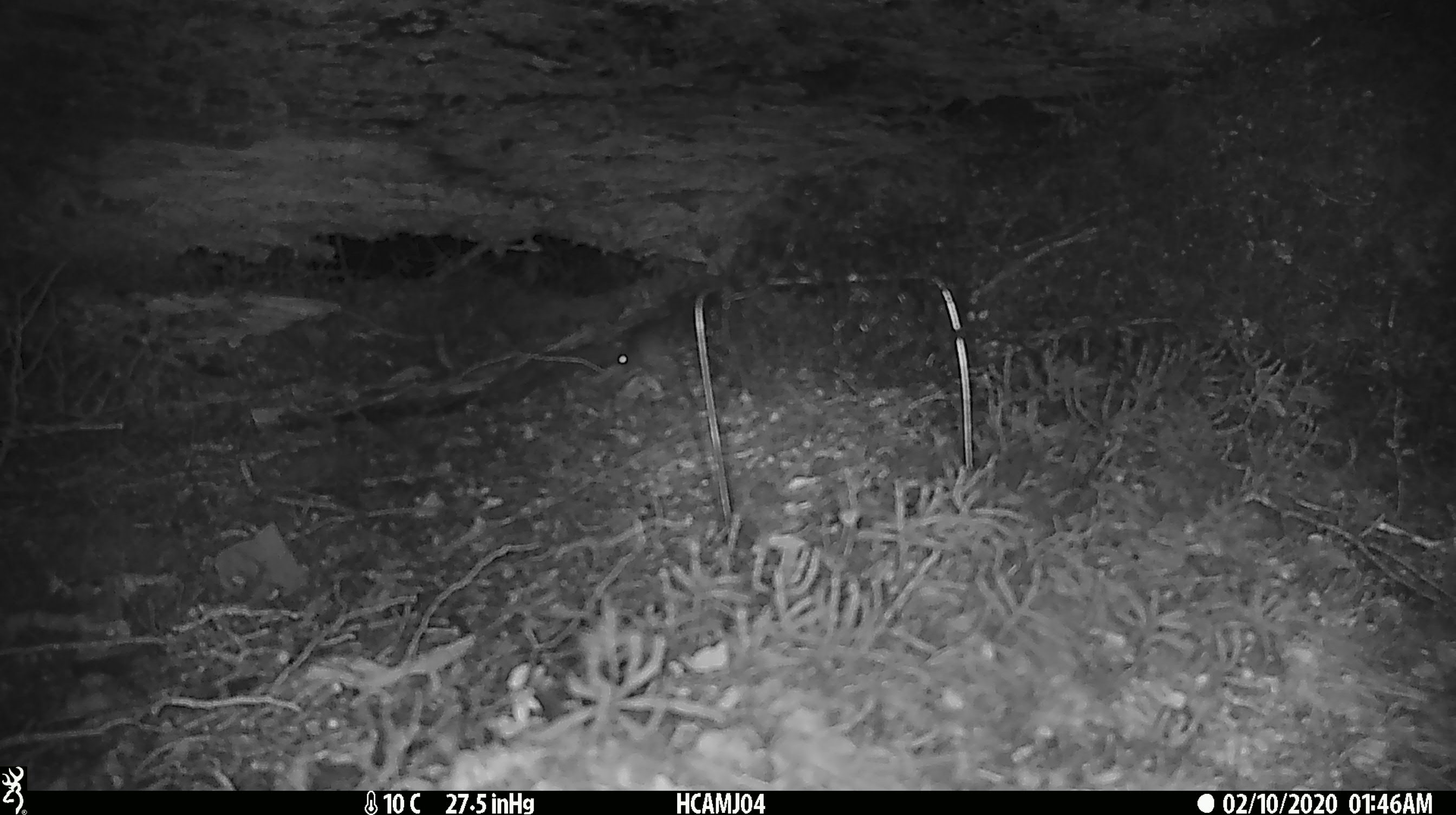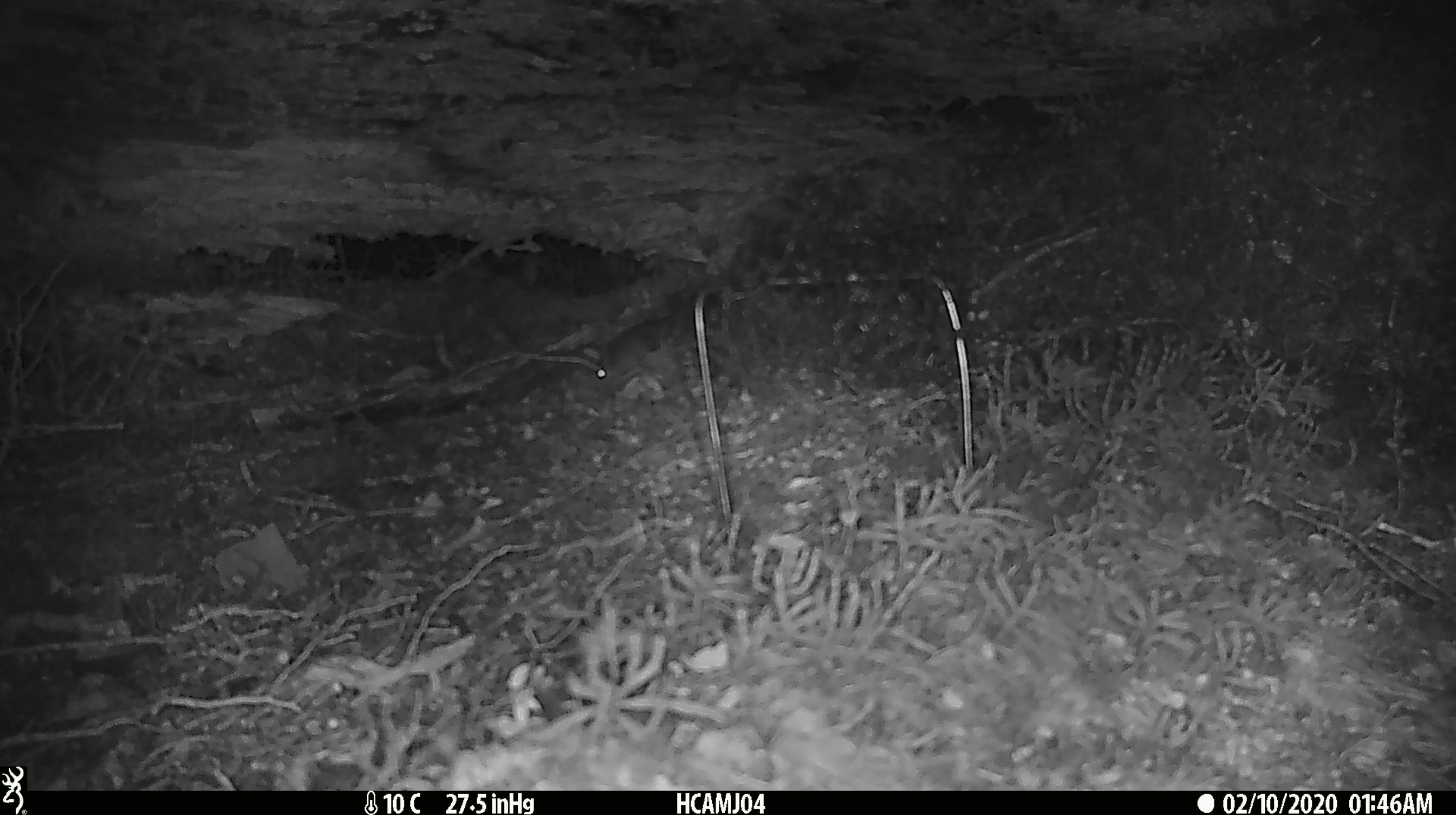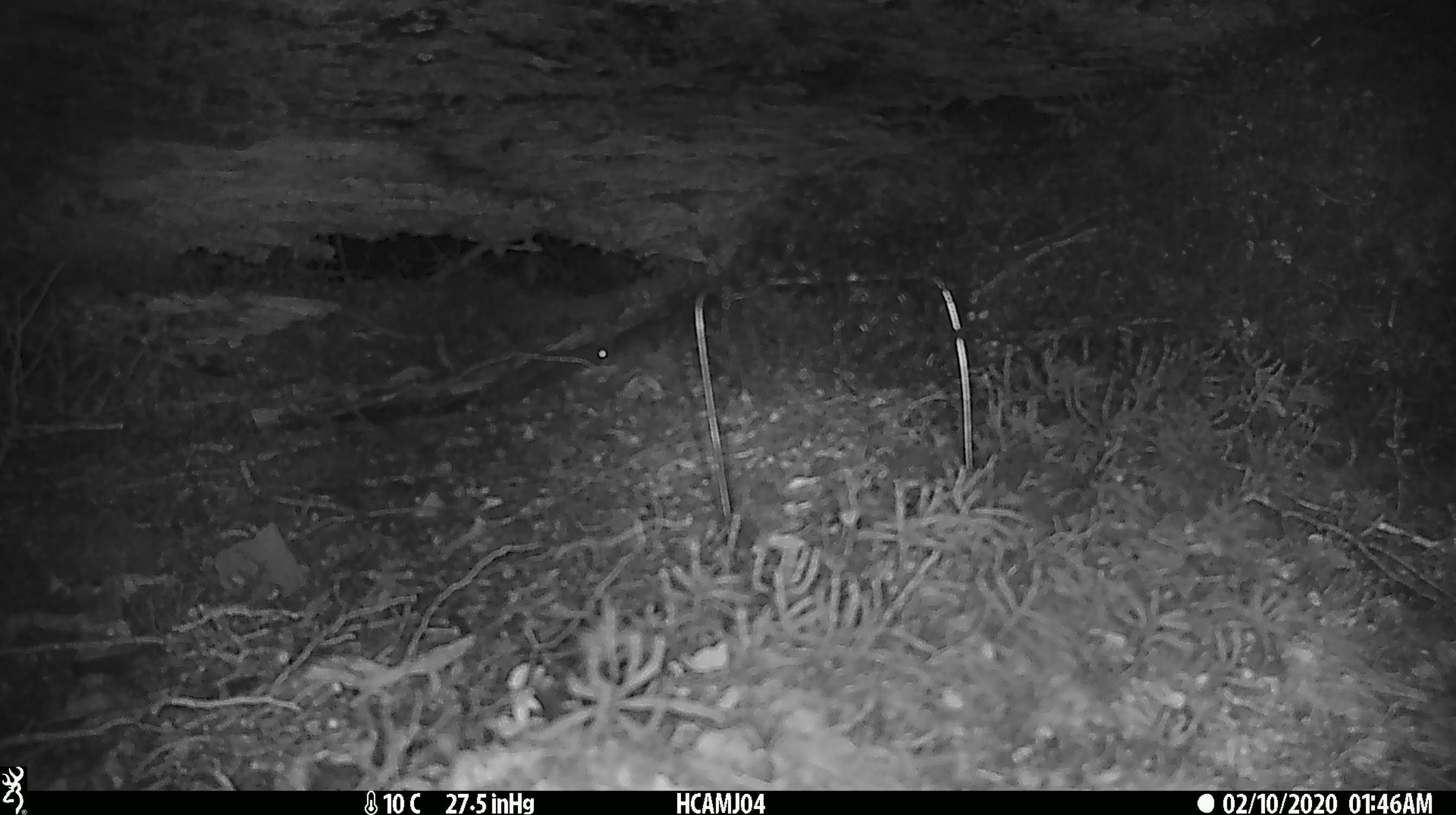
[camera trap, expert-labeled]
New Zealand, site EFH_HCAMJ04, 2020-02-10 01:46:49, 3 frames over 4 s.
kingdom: Animalia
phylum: Chordata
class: Mammalia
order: Rodentia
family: Muridae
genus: Mus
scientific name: Mus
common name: mouse